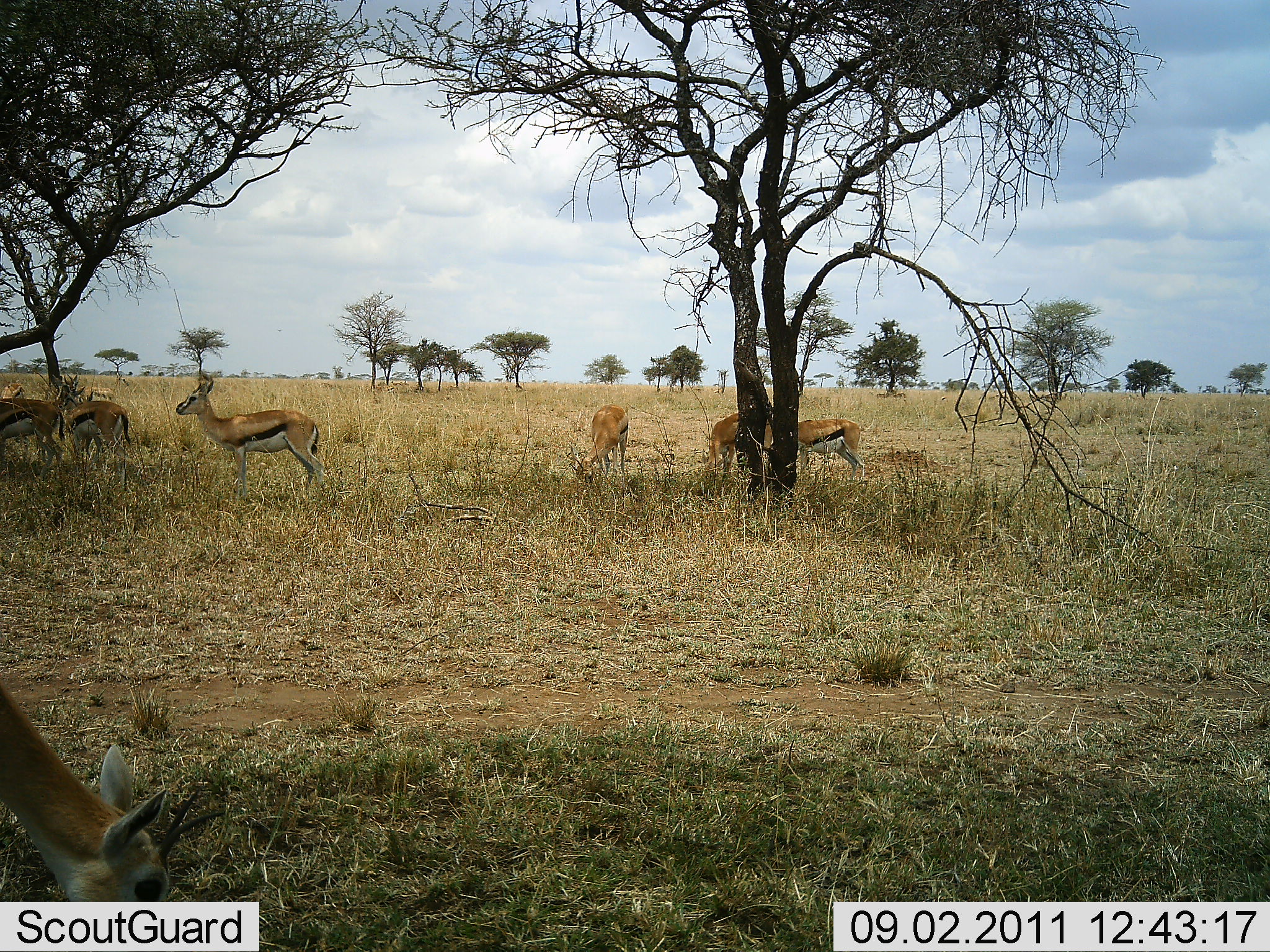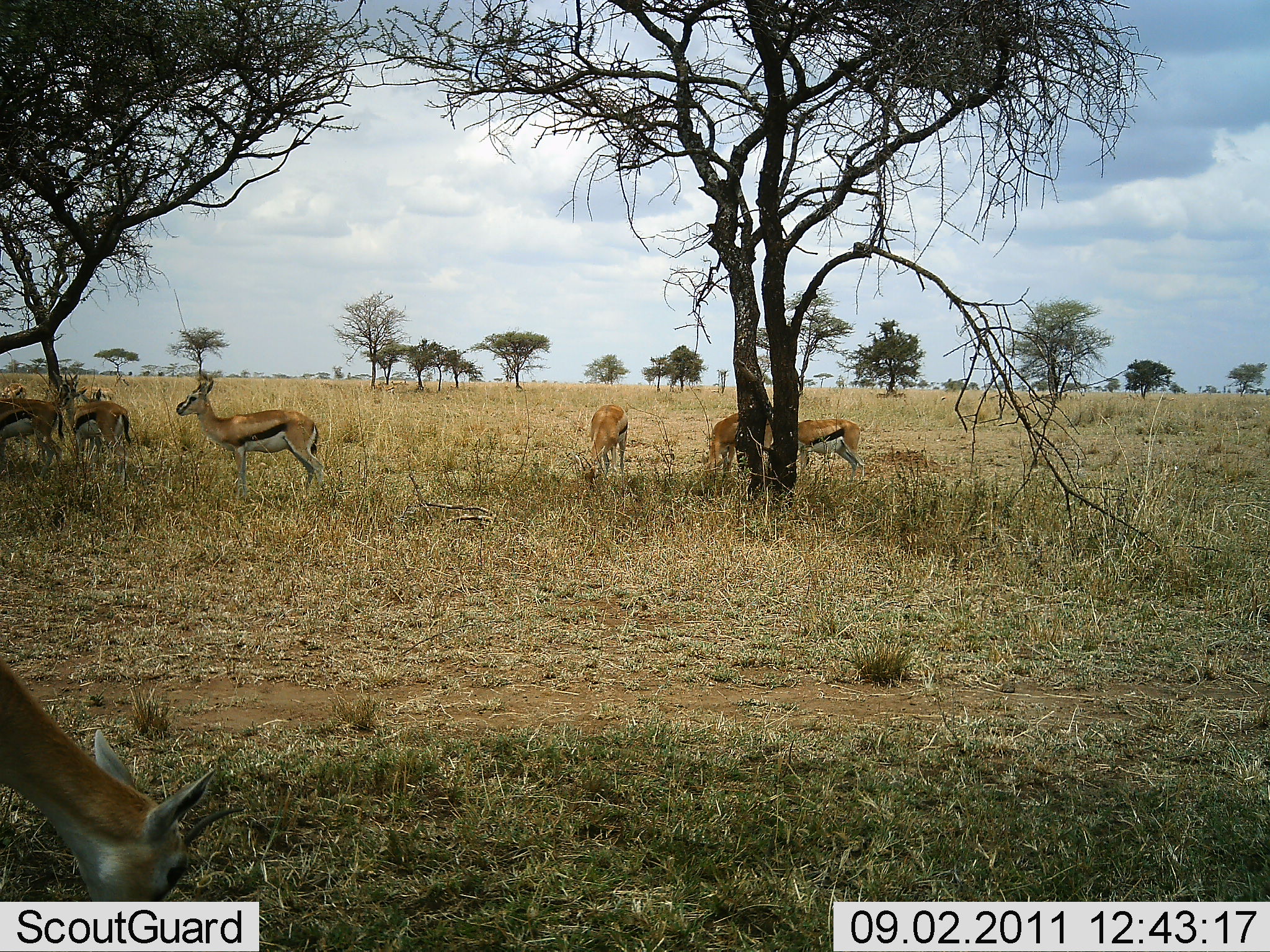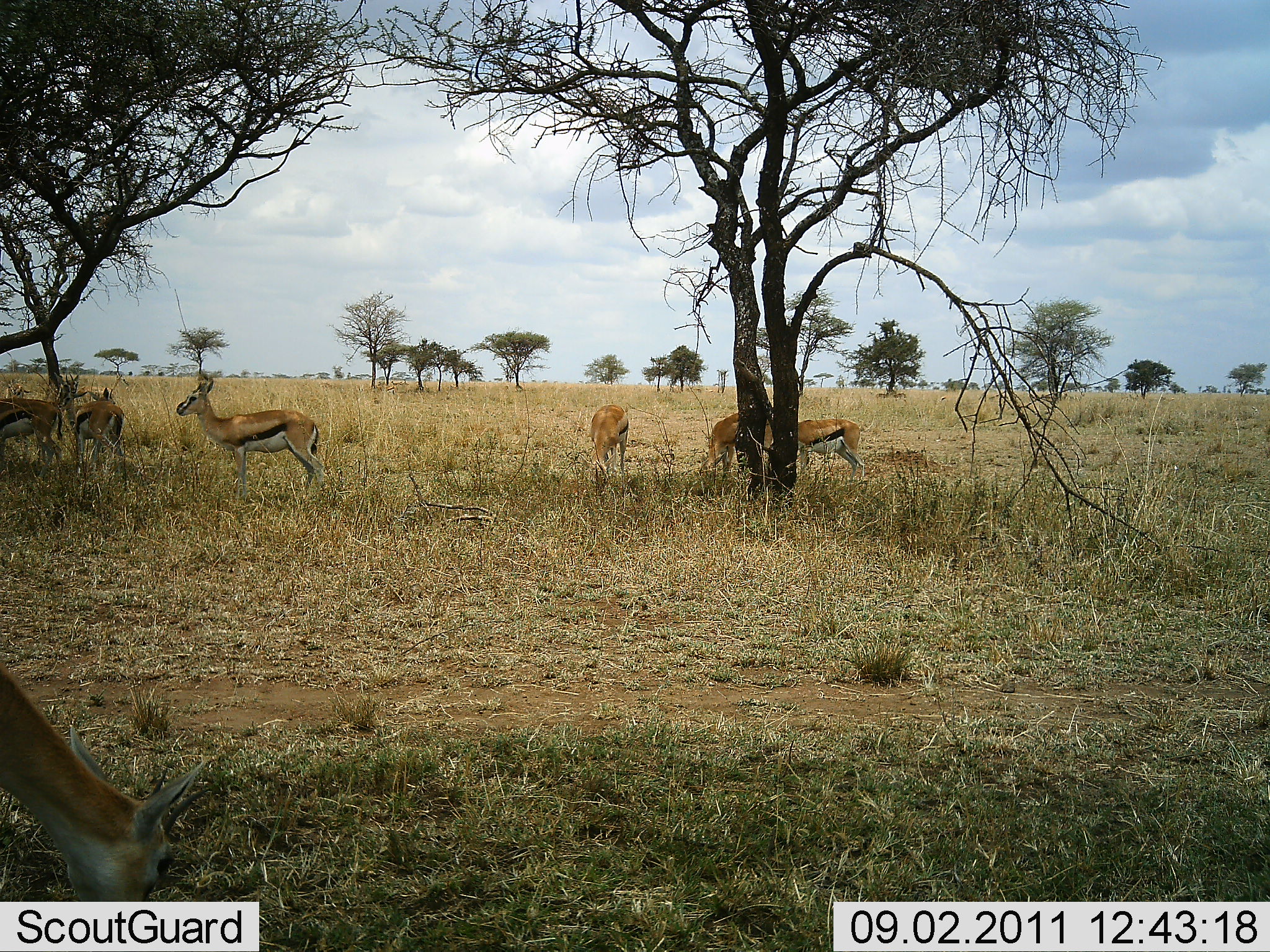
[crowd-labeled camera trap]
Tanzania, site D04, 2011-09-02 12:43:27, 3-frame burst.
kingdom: Animalia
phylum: Chordata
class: Mammalia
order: Artiodactyla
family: Bovidae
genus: Eudorcas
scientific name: Eudorcas thomsonii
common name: thomson's gazelle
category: gazellethomsons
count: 7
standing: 83%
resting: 8%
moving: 0%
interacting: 0%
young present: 0%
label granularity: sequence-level